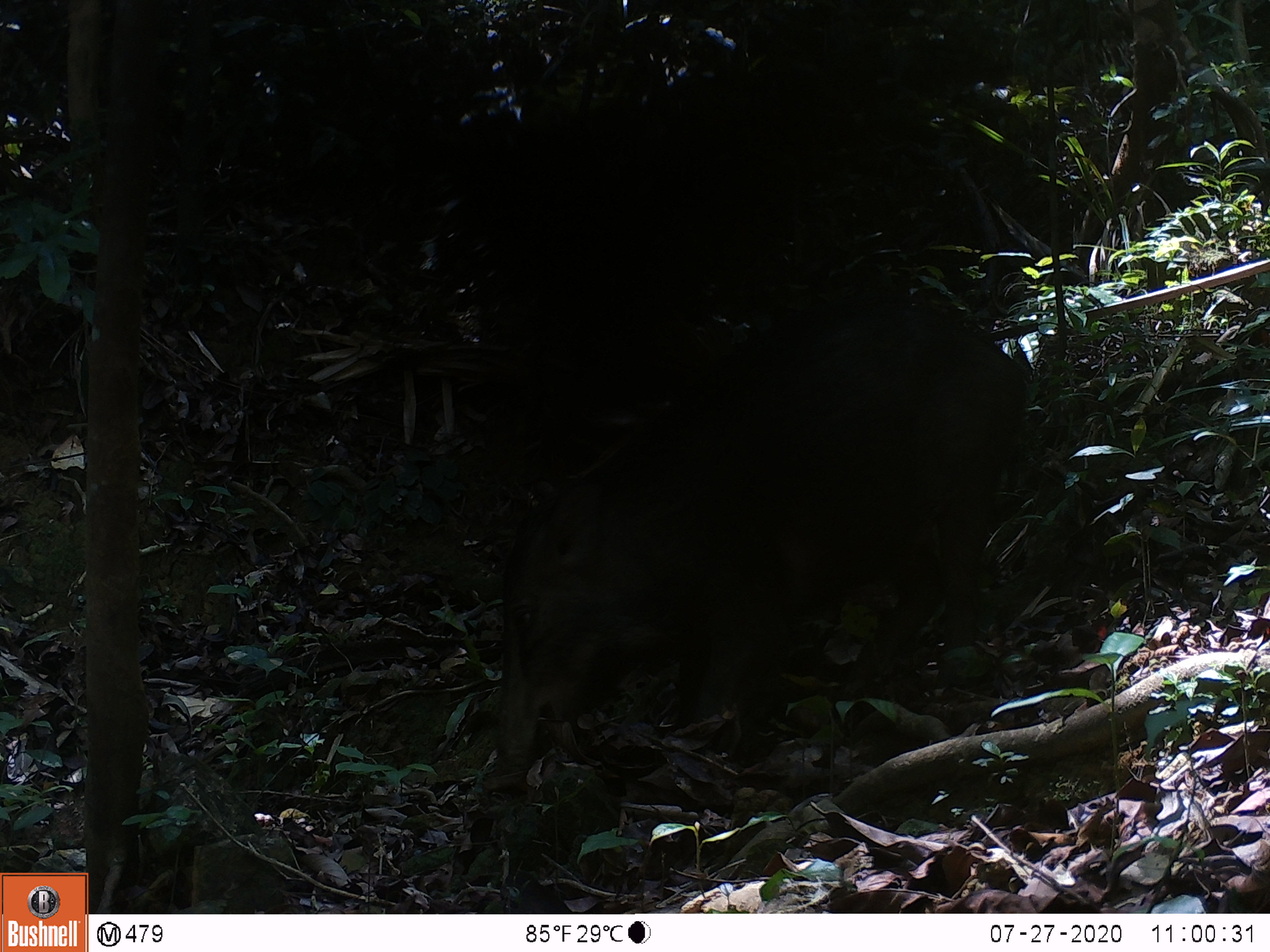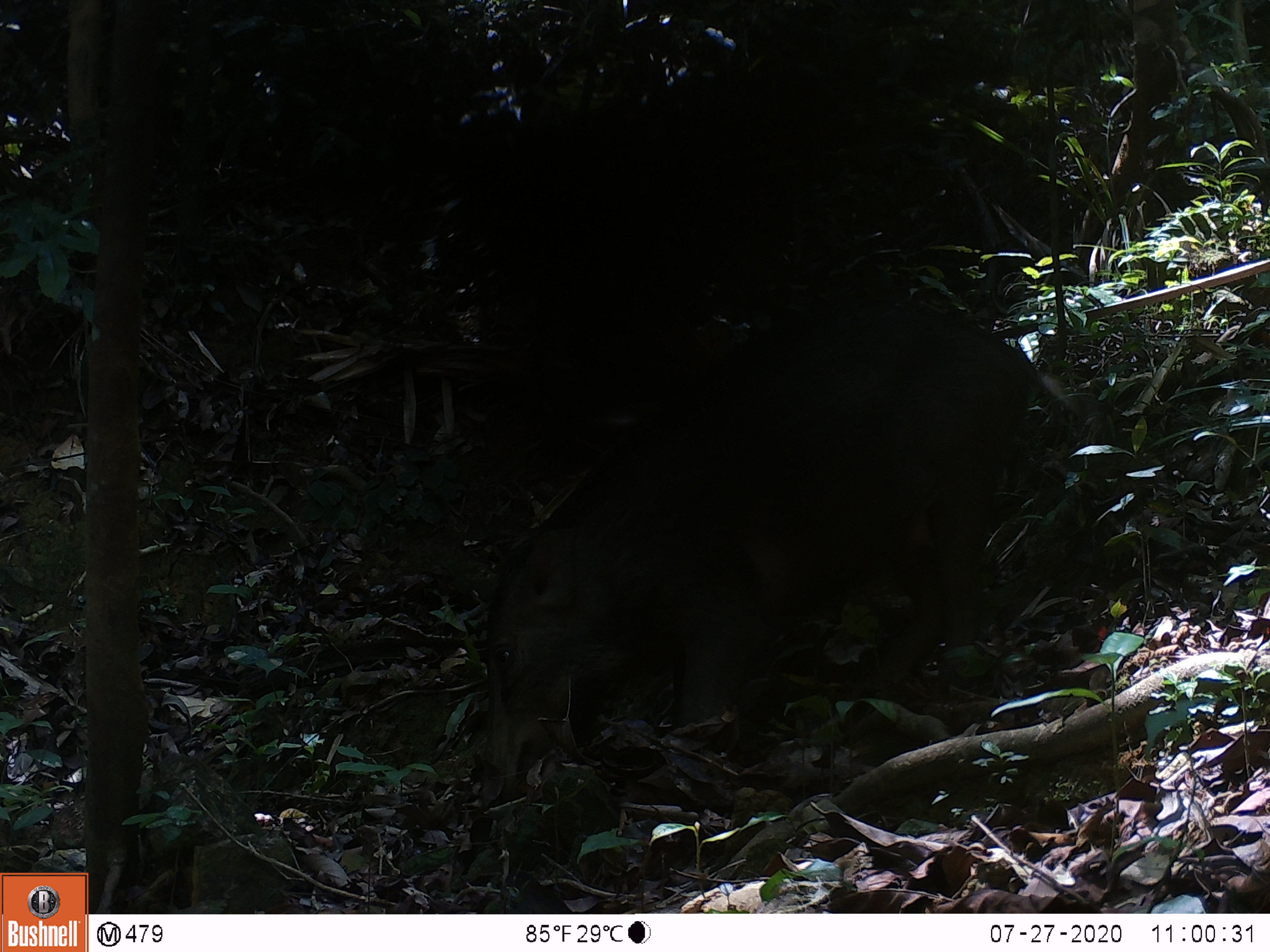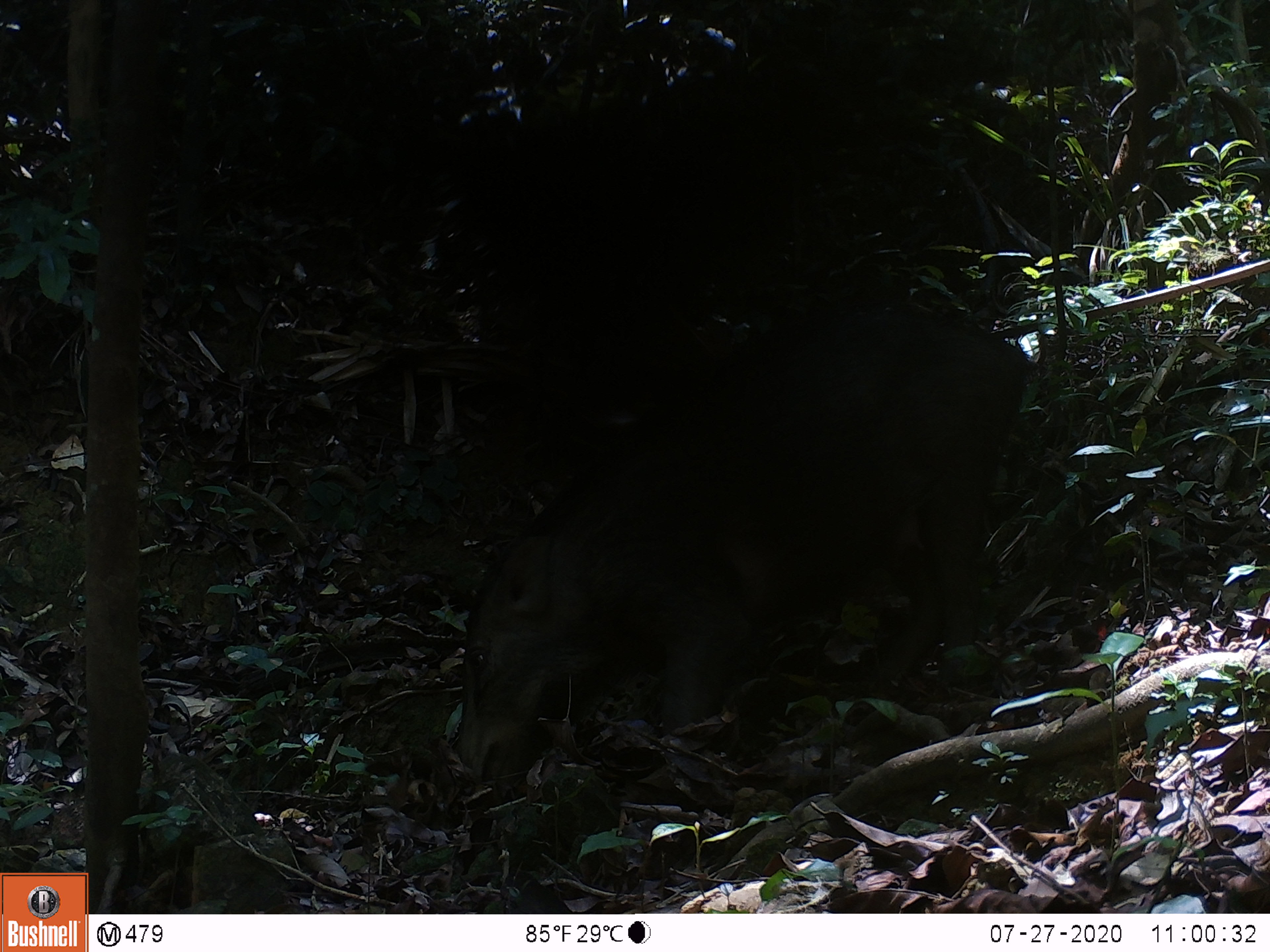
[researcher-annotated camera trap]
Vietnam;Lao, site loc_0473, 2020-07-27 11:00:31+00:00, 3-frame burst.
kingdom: Animalia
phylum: Chordata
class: Mammalia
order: Artiodactyla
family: Suidae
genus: Sus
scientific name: Sus scrofa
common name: eurasian wild pig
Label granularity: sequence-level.